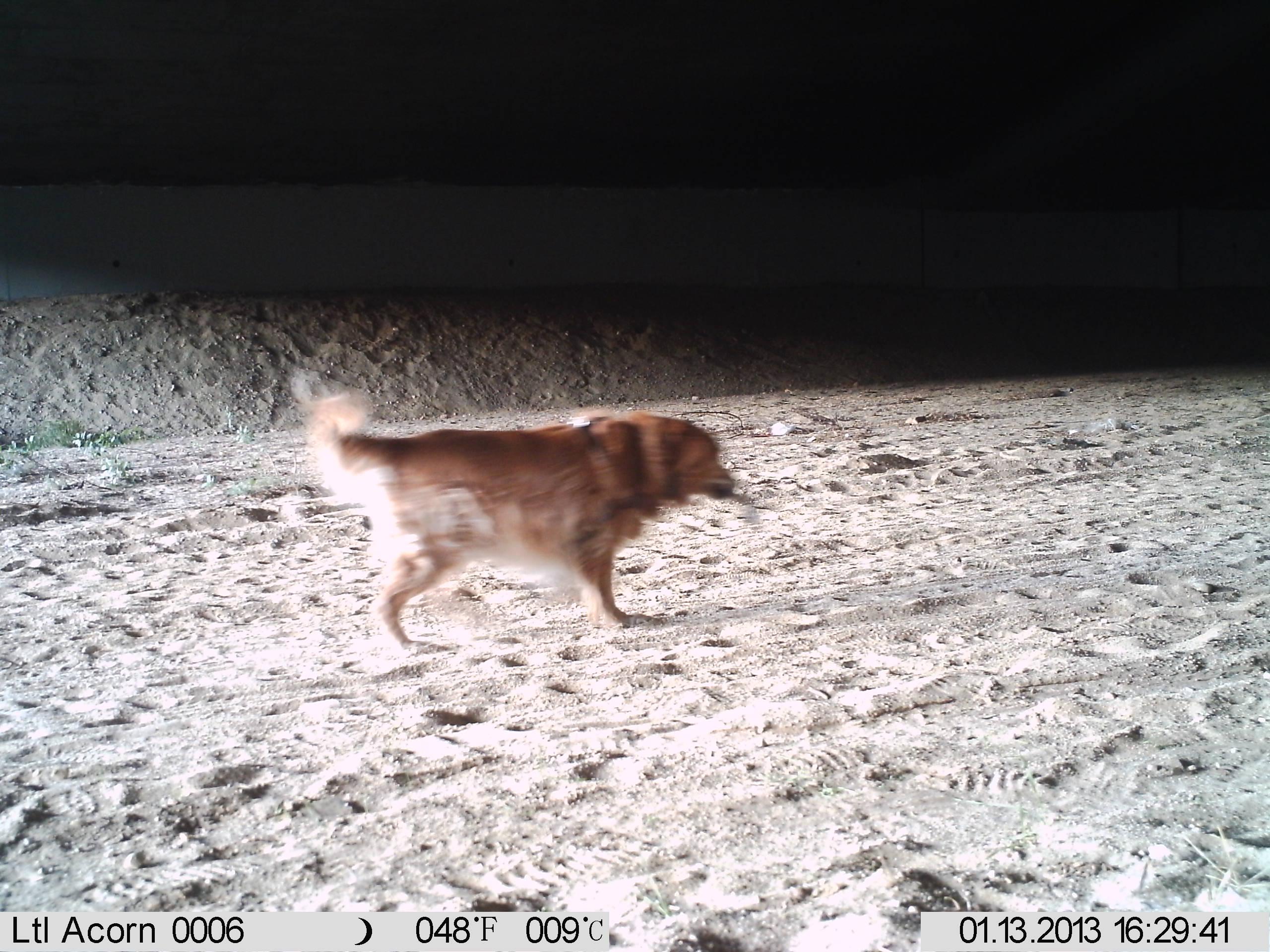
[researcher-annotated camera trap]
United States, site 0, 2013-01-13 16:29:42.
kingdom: Animalia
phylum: Chordata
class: Mammalia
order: Carnivora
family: Canidae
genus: Canis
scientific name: Canis familiaris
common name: domestic dog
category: dog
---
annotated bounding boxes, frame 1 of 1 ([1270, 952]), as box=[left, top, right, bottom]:
dog: box=[311, 398, 737, 649]